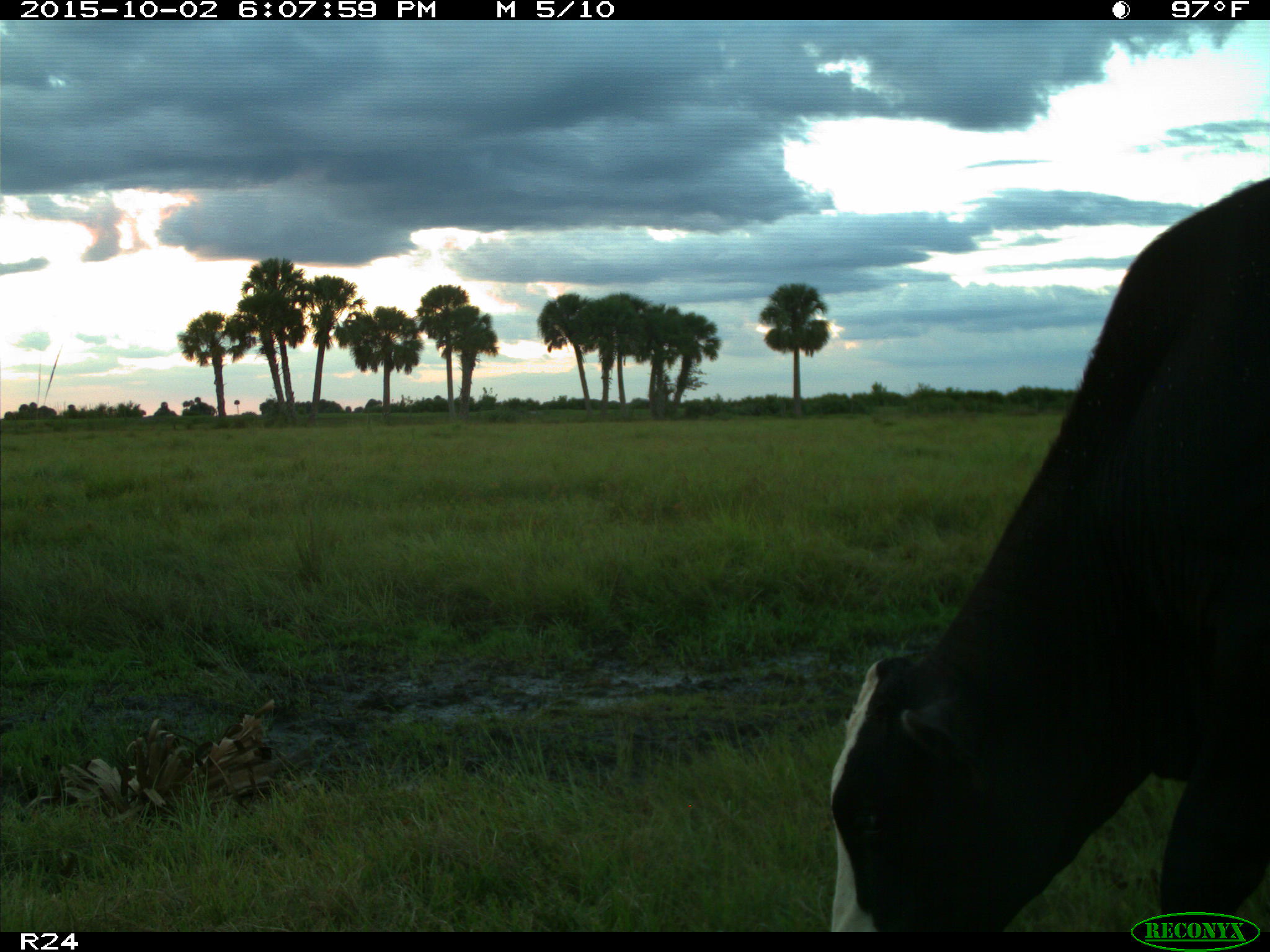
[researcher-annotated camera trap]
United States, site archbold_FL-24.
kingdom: Animalia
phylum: Chordata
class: Mammalia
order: Artiodactyla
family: Bovidae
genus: Bos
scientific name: Bos taurus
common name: domestic cow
Bos taurus (domestic cow).